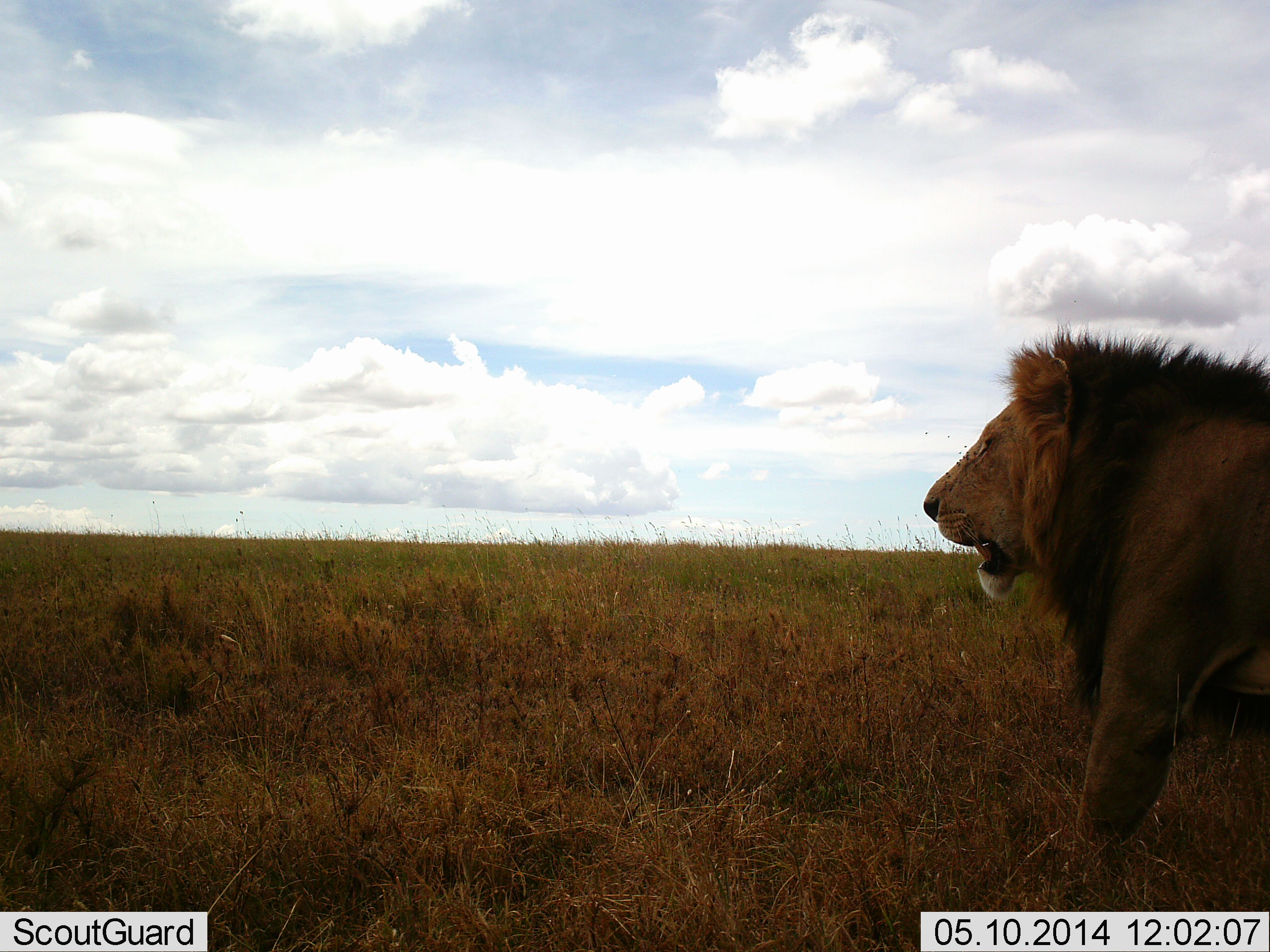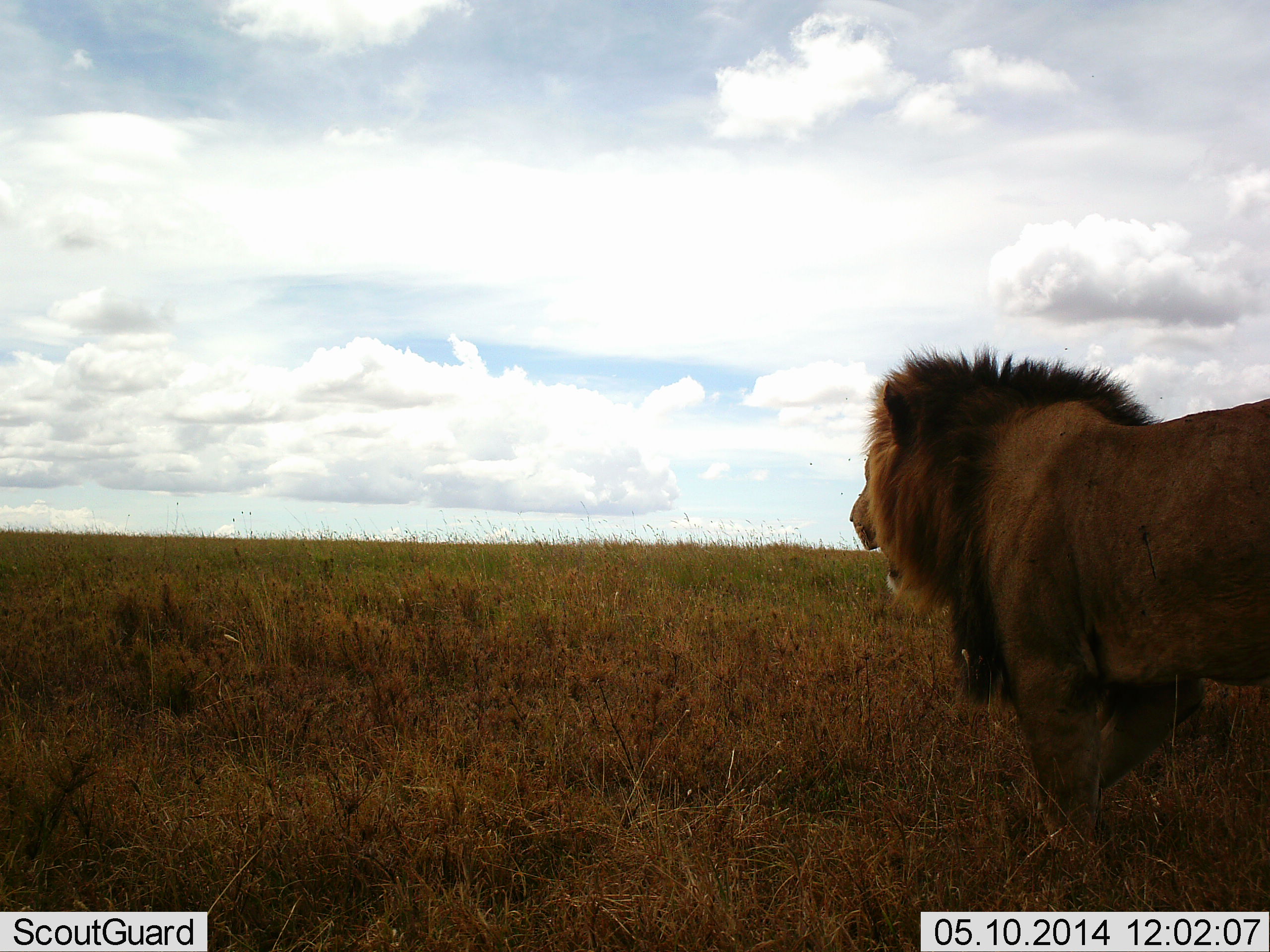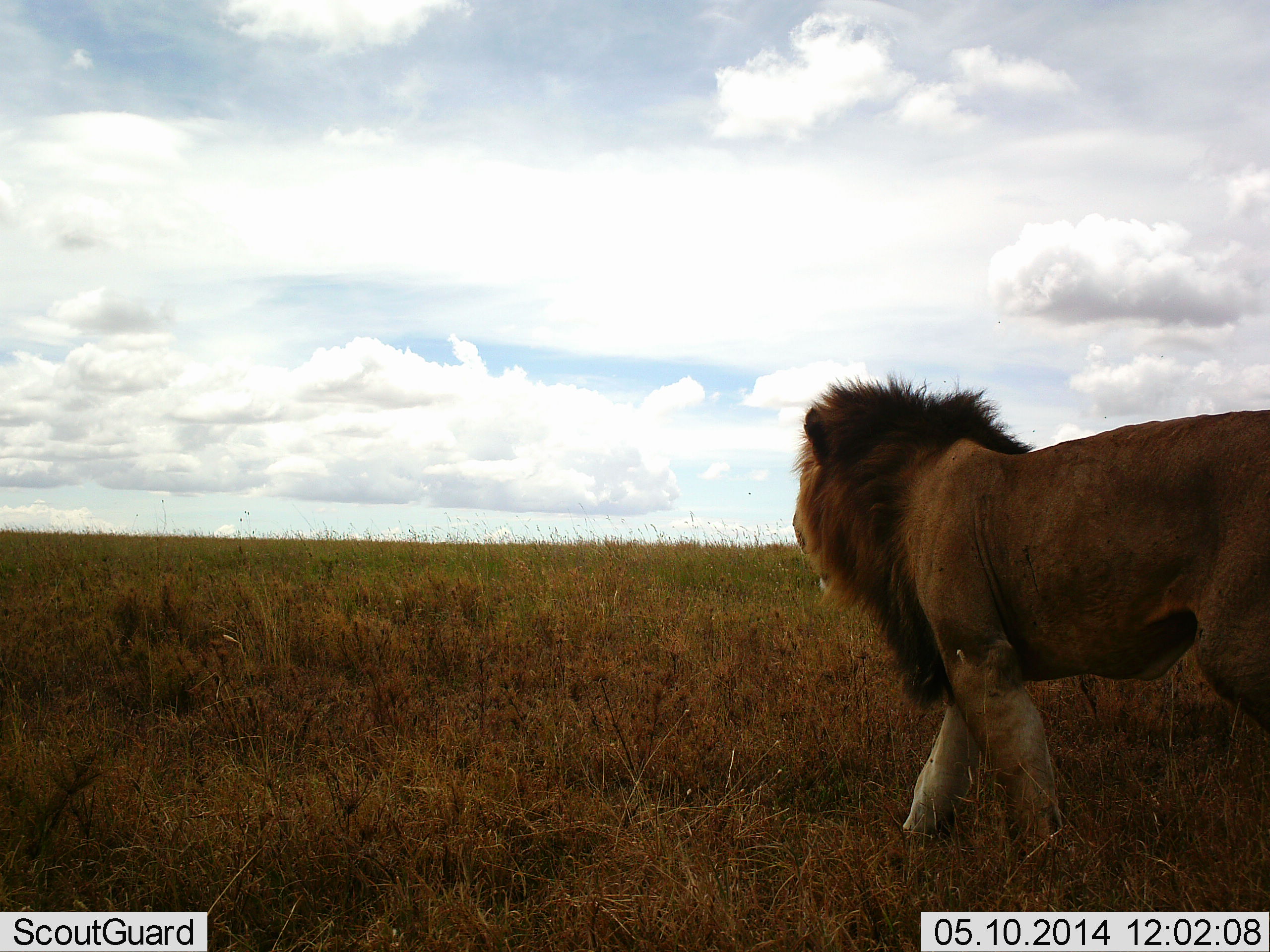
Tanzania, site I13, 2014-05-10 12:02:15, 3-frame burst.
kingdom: Animalia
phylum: Chordata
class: Mammalia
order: Carnivora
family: Felidae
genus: Panthera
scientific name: Panthera leo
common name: lion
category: lionmale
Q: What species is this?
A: Lionmale (lion) (Panthera leo).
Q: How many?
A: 1.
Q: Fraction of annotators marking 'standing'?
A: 40%.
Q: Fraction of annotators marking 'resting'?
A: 0%.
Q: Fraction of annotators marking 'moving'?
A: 70%.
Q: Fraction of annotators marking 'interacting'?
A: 0%.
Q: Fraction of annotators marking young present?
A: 0%.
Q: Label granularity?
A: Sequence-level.